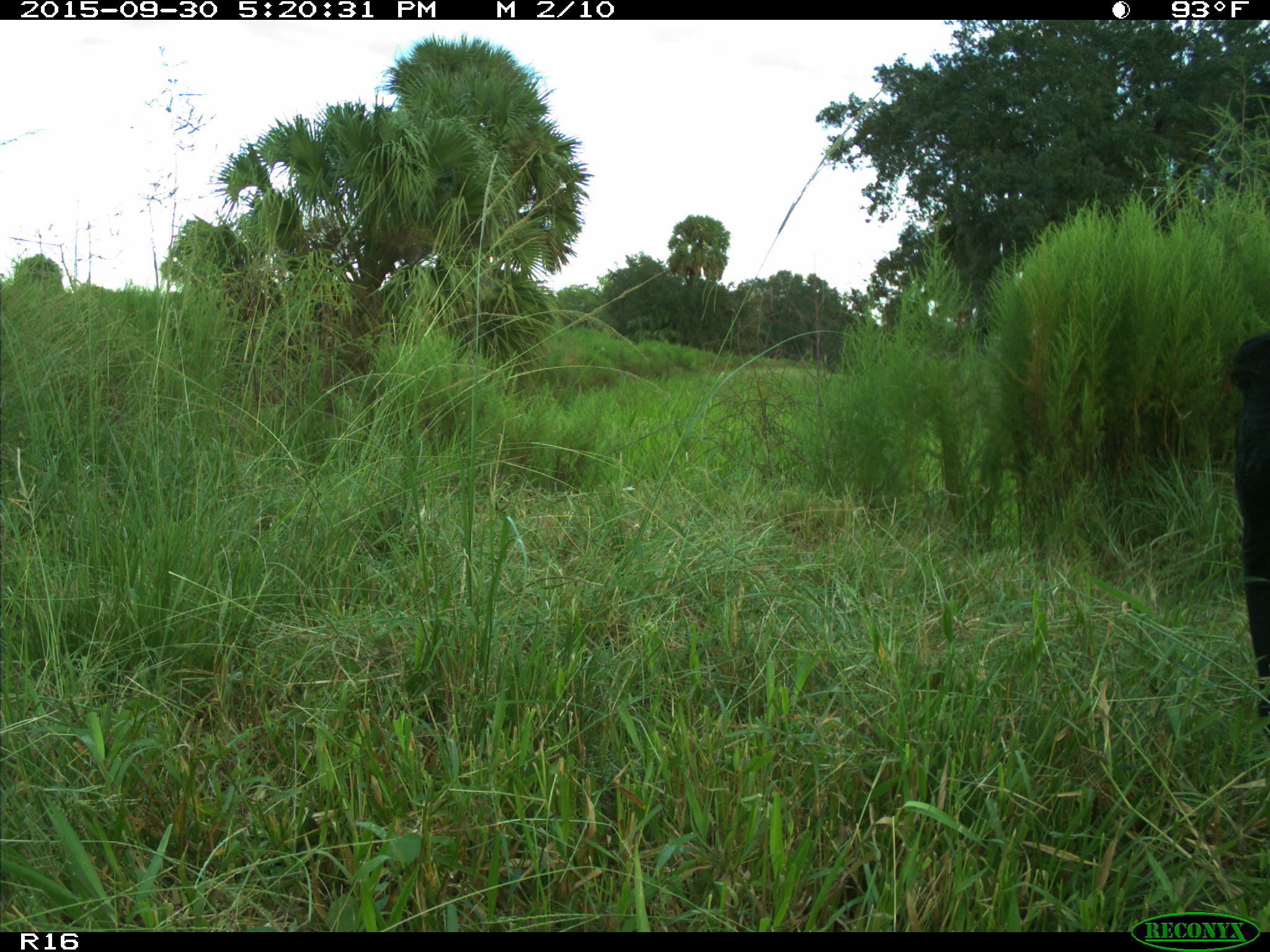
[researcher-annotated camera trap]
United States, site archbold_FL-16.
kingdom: Animalia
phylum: Chordata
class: Mammalia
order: Artiodactyla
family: Bovidae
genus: Bos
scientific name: Bos taurus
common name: domestic cow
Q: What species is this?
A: Bos taurus (domestic cow).